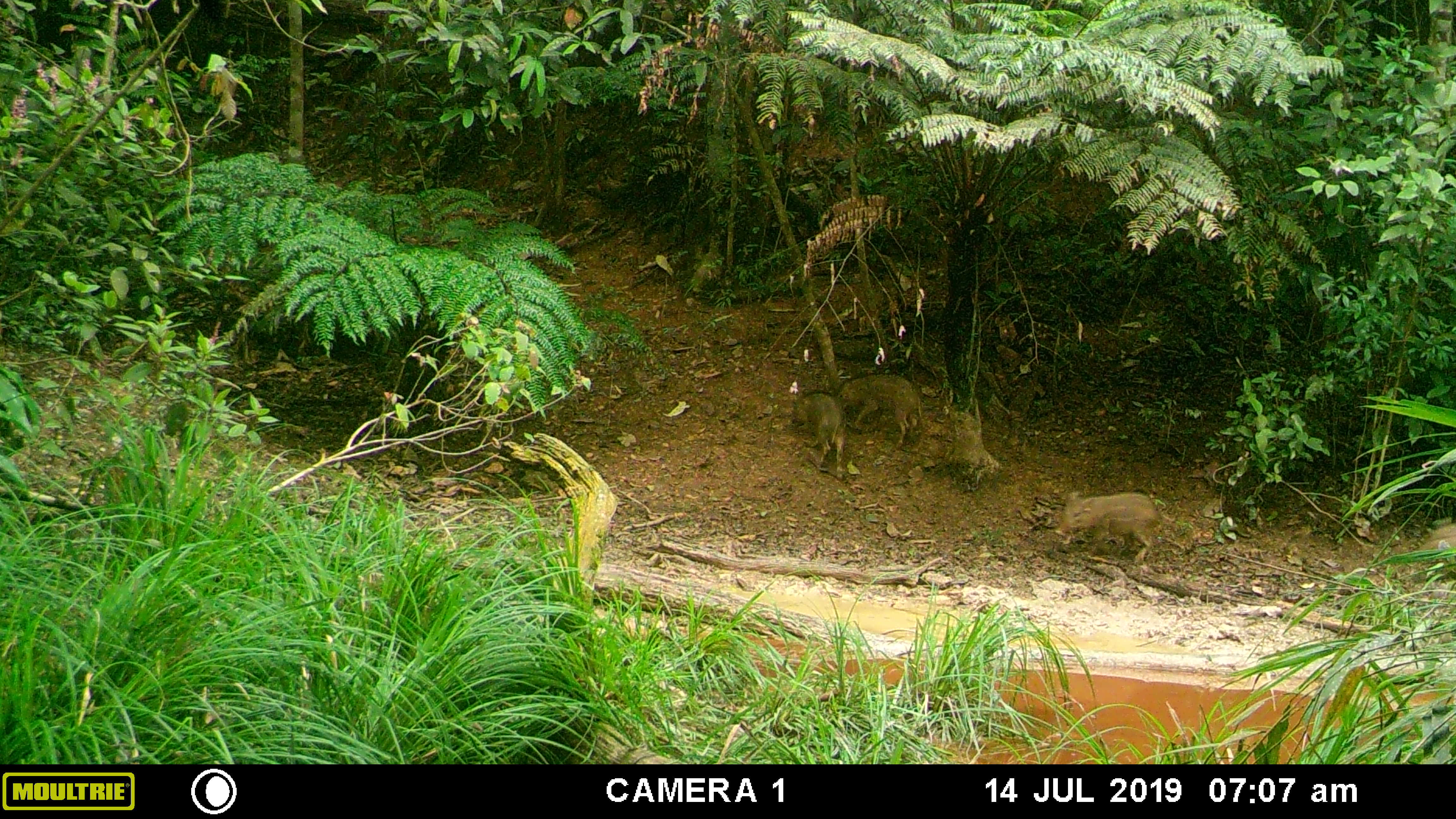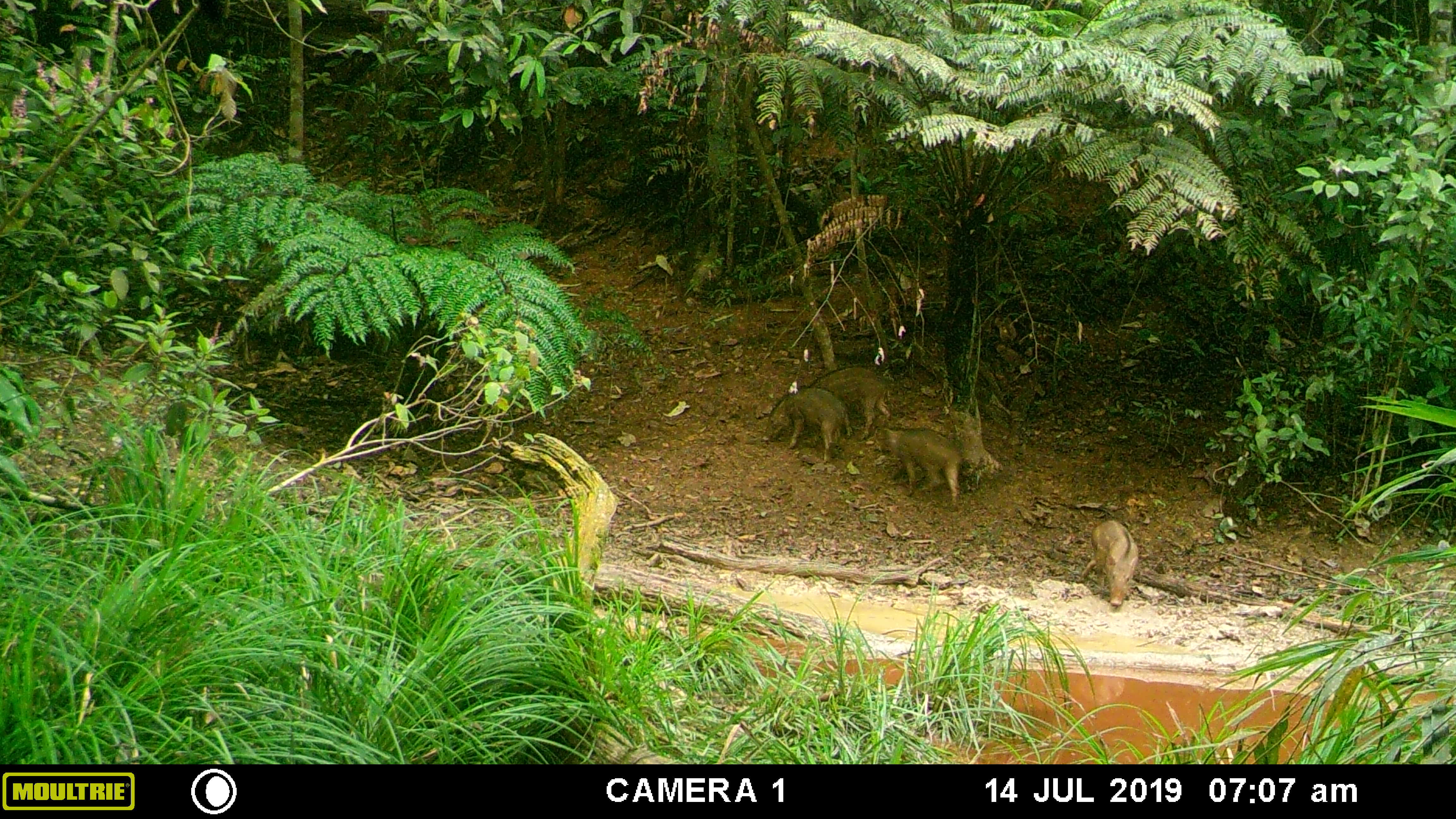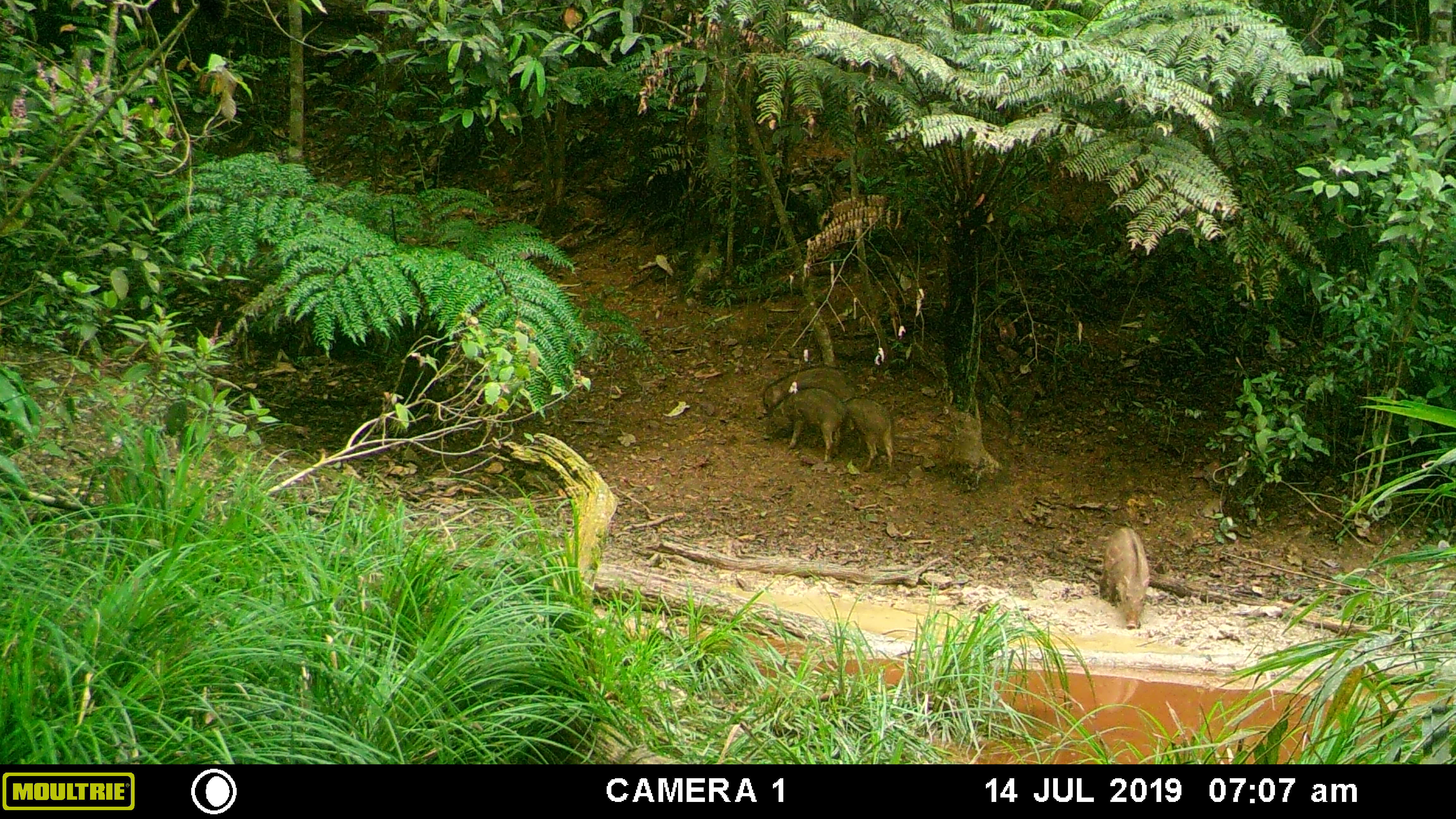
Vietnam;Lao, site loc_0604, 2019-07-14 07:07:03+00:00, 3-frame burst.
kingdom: Animalia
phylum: Chordata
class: Mammalia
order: Artiodactyla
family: Suidae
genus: Sus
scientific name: Sus scrofa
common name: eurasian wild pig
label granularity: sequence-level